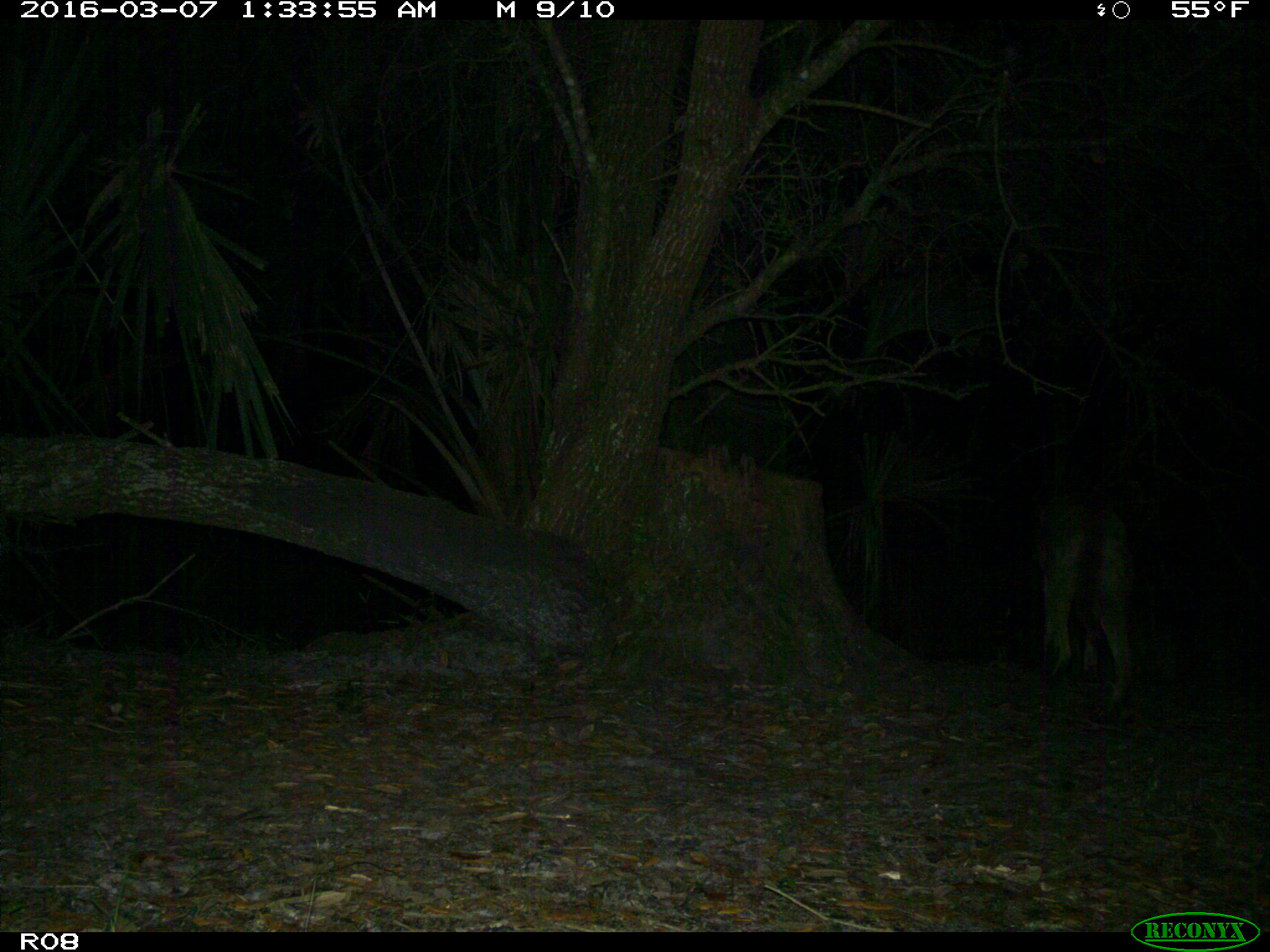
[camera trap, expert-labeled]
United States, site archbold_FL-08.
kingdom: Animalia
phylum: Chordata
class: Mammalia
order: Carnivora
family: Canidae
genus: Canis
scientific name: Canis latrans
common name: coyote